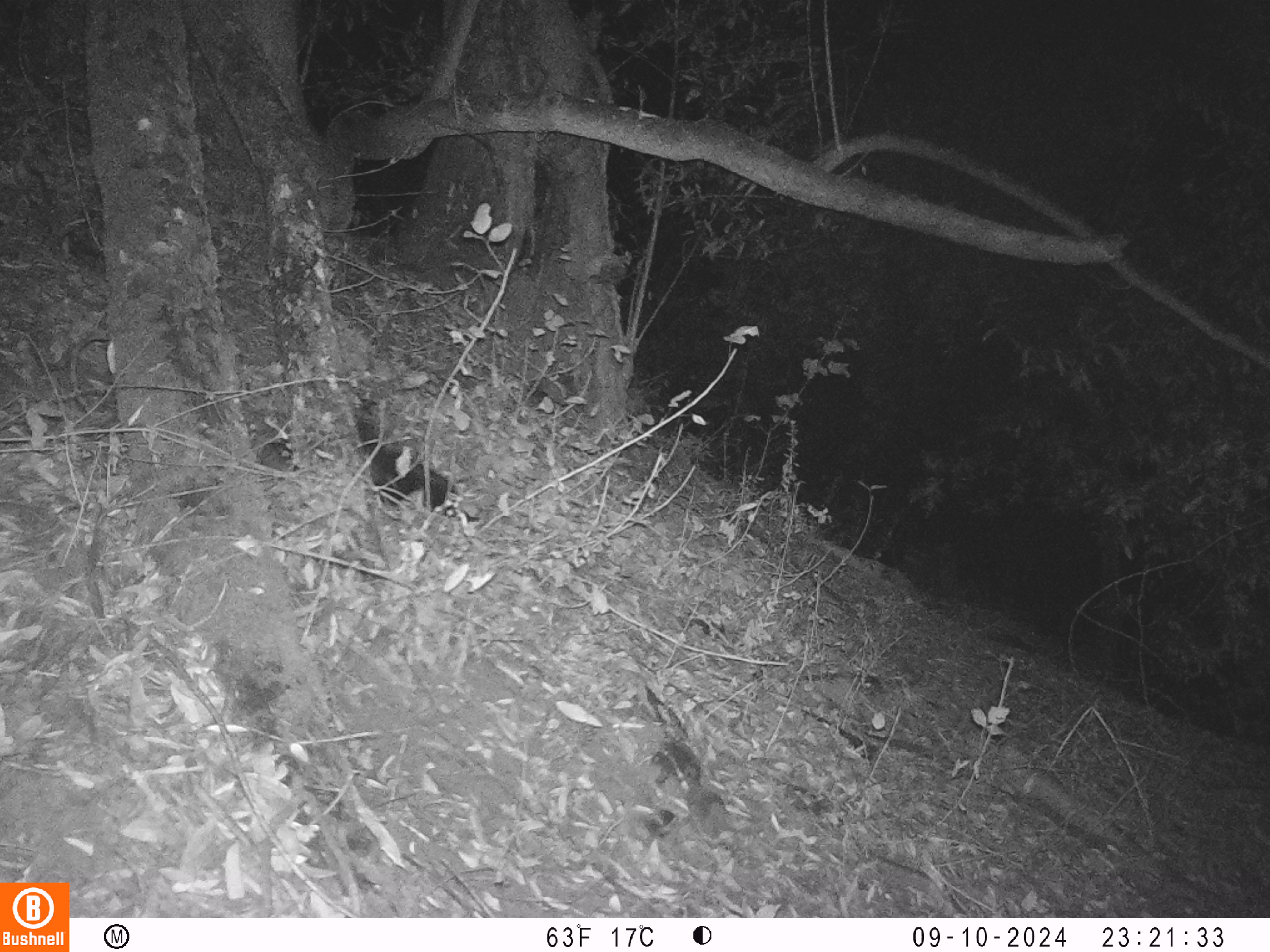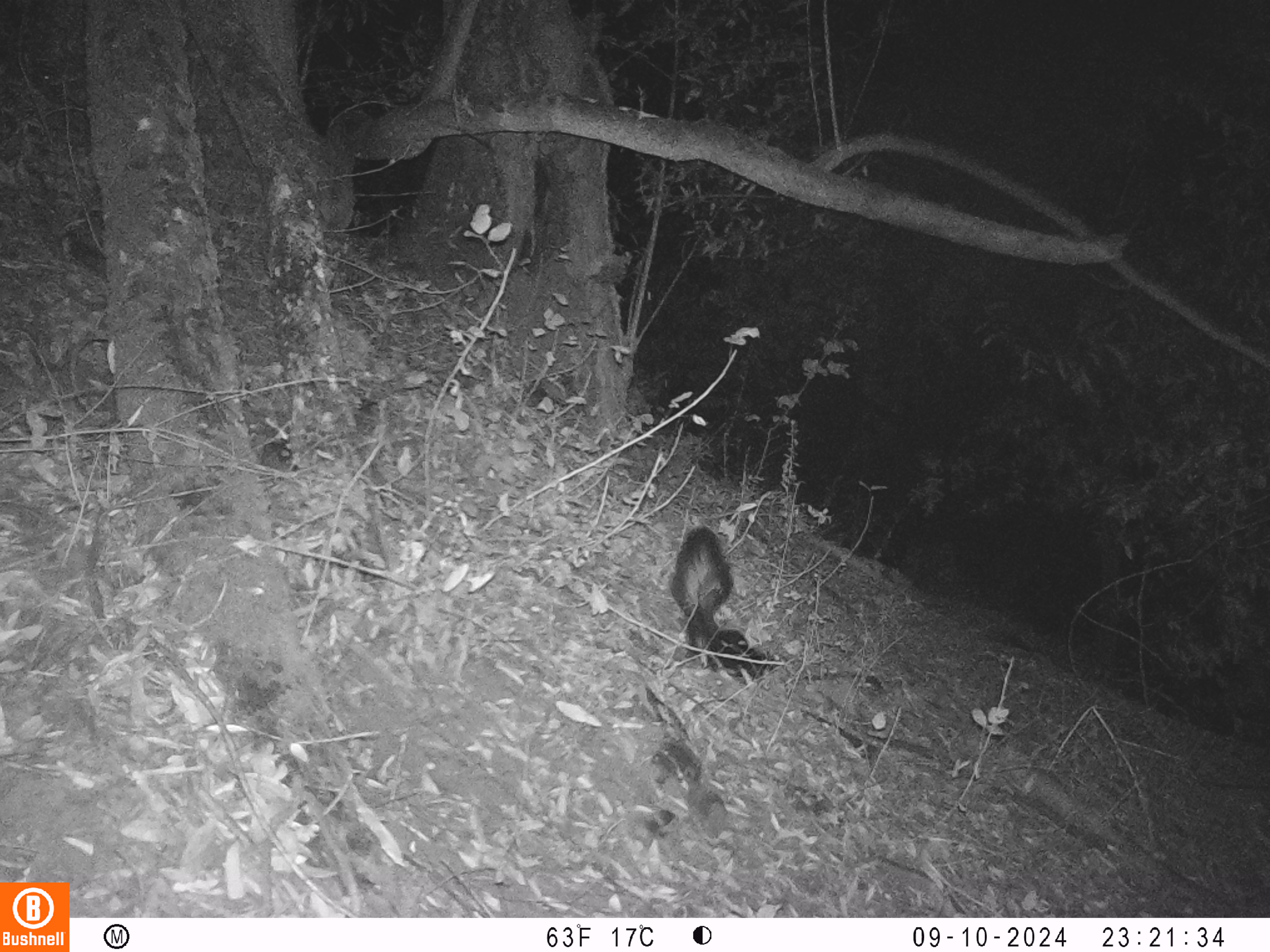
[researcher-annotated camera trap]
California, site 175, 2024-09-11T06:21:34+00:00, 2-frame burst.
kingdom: Animalia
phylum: Chordata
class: Mammalia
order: Carnivora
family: Mephitidae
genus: Mephitis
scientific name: Mephitis mephitis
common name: striped skunk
Striped skunk (Mephitis mephitis).